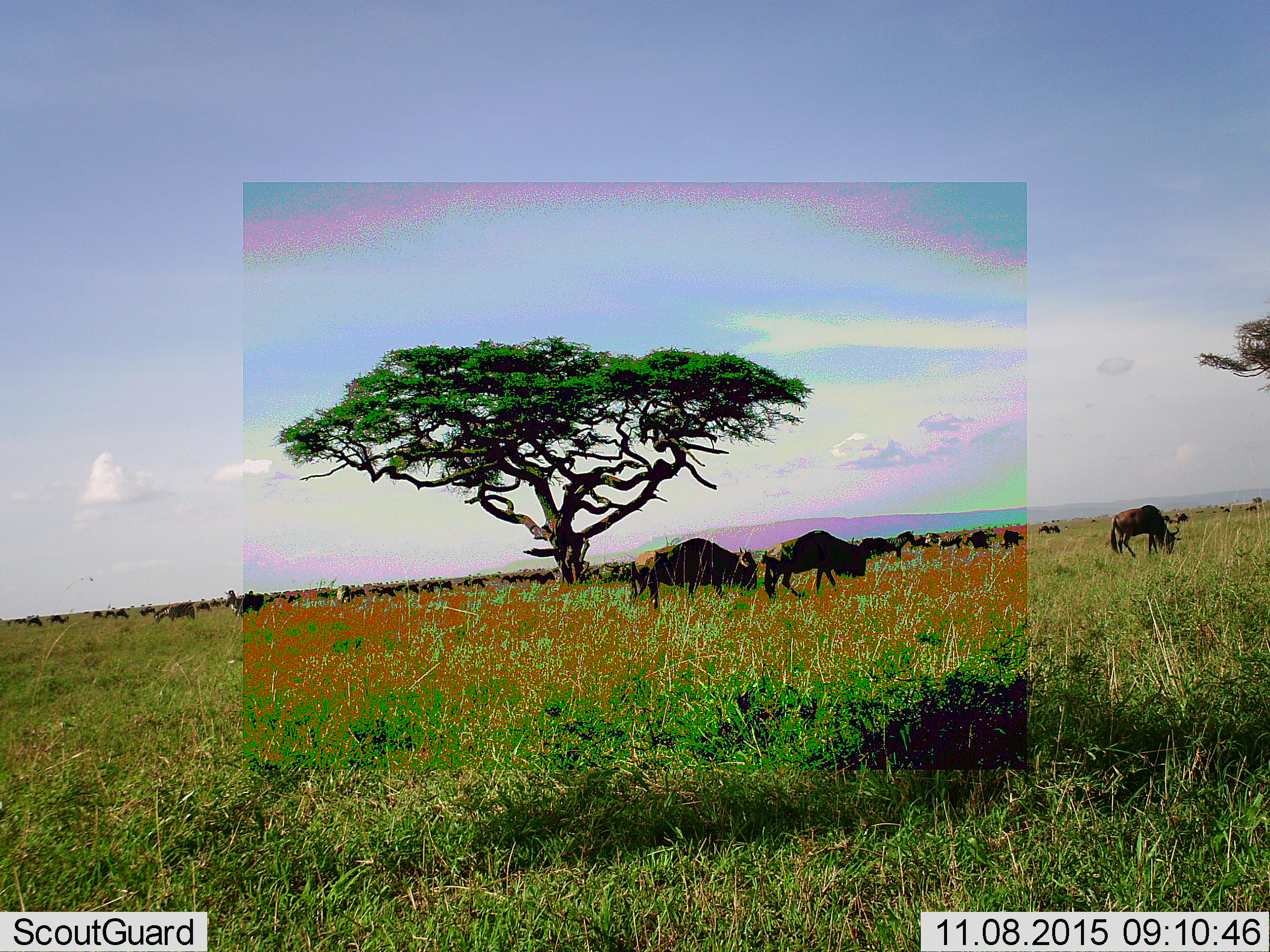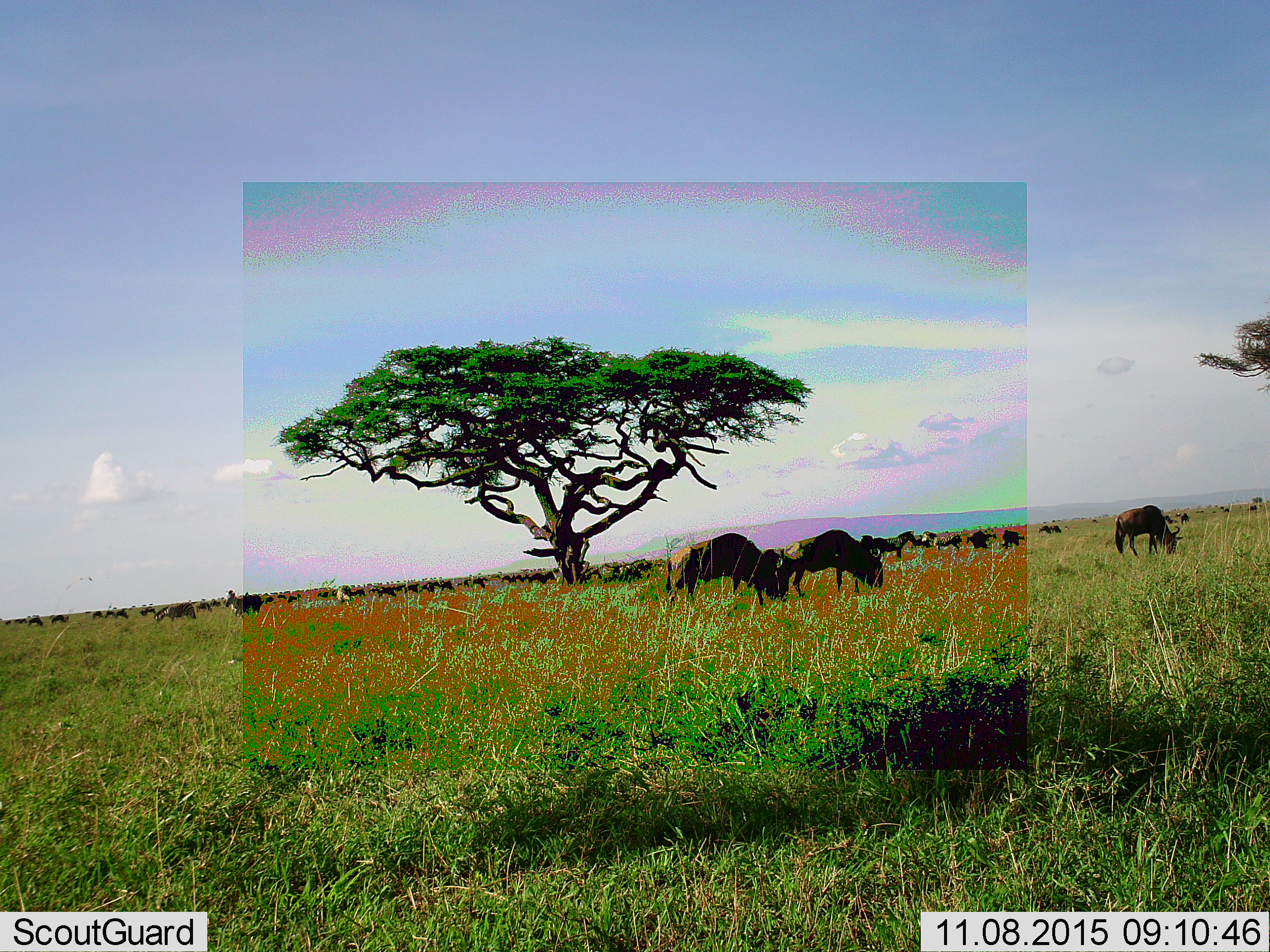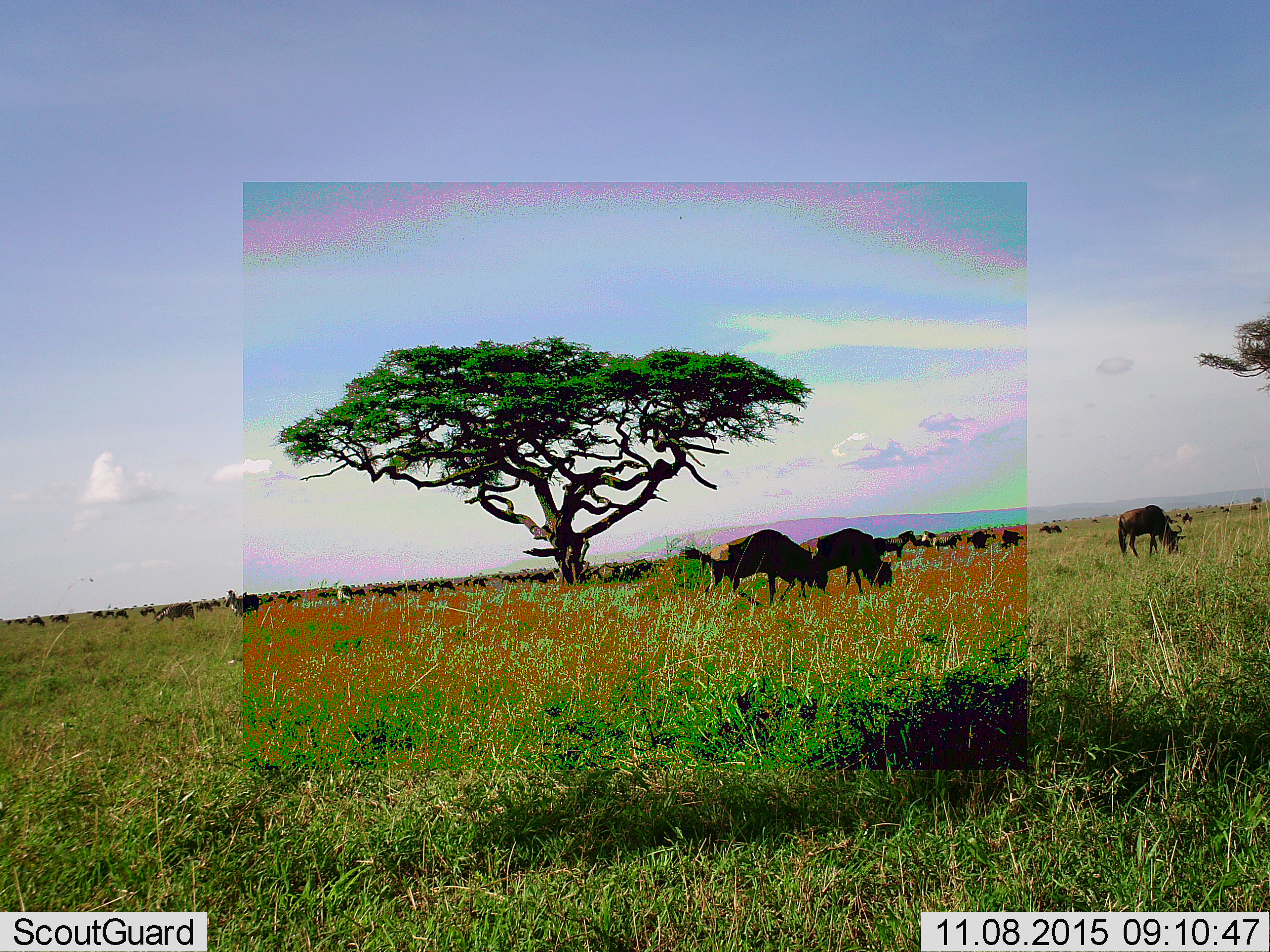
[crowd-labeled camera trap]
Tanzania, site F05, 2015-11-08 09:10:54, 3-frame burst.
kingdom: Animalia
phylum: Chordata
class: Mammalia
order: Artiodactyla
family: Bovidae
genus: Connochaetes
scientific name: Connochaetes taurinus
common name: blue wildebeest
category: wildebeest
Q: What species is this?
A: Wildebeest (blue wildebeest) (Connochaetes taurinus).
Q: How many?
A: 11-50.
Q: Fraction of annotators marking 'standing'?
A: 62%.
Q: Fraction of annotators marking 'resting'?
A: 6%.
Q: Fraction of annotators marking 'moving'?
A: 69%.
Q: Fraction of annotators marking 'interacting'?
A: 12%.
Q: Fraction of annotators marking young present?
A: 6%.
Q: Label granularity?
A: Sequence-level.